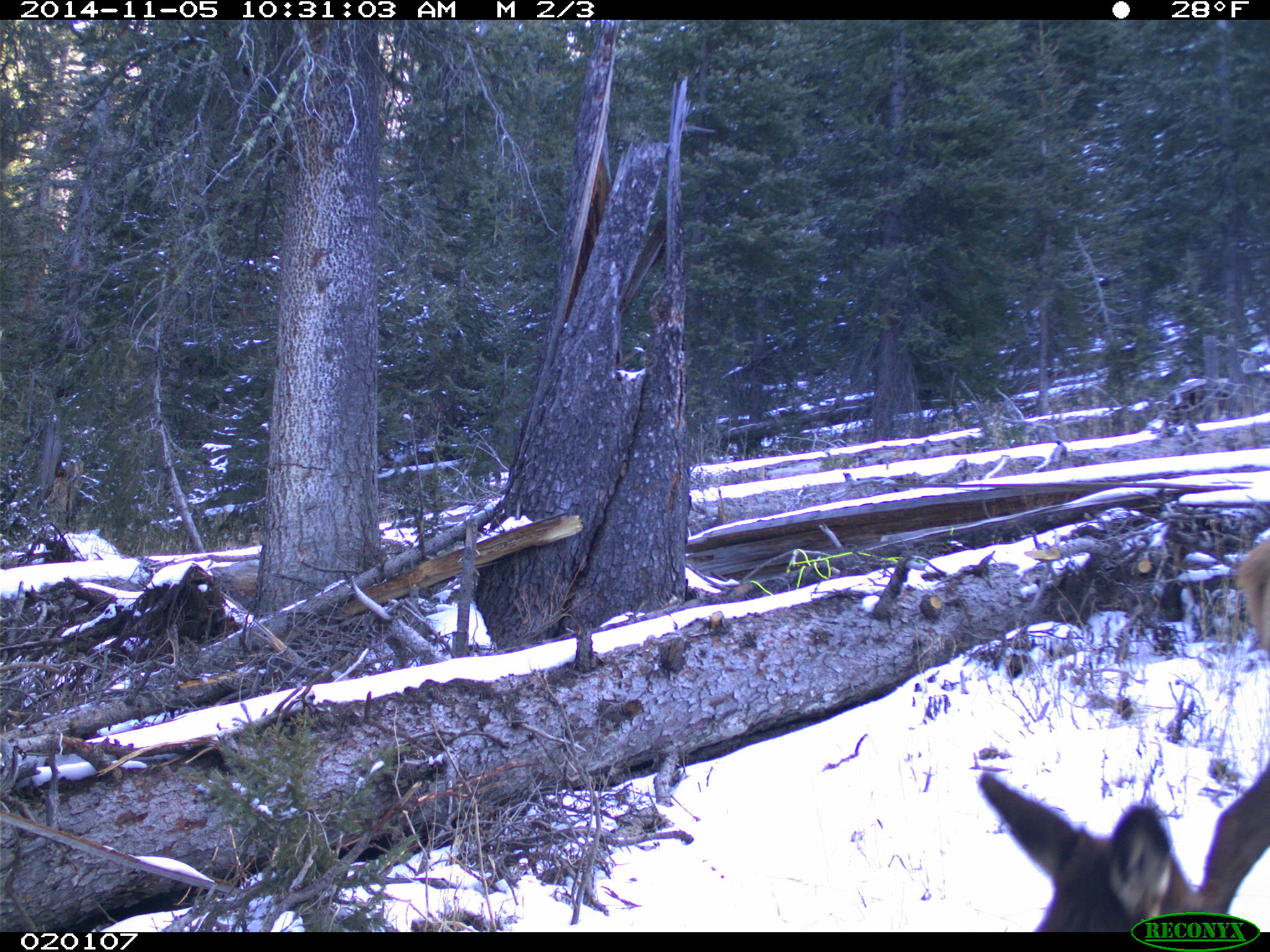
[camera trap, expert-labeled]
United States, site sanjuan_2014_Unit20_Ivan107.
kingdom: Animalia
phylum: Chordata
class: Mammalia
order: Artiodactyla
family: Cervidae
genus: Cervus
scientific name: Cervus elaphus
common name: red deer